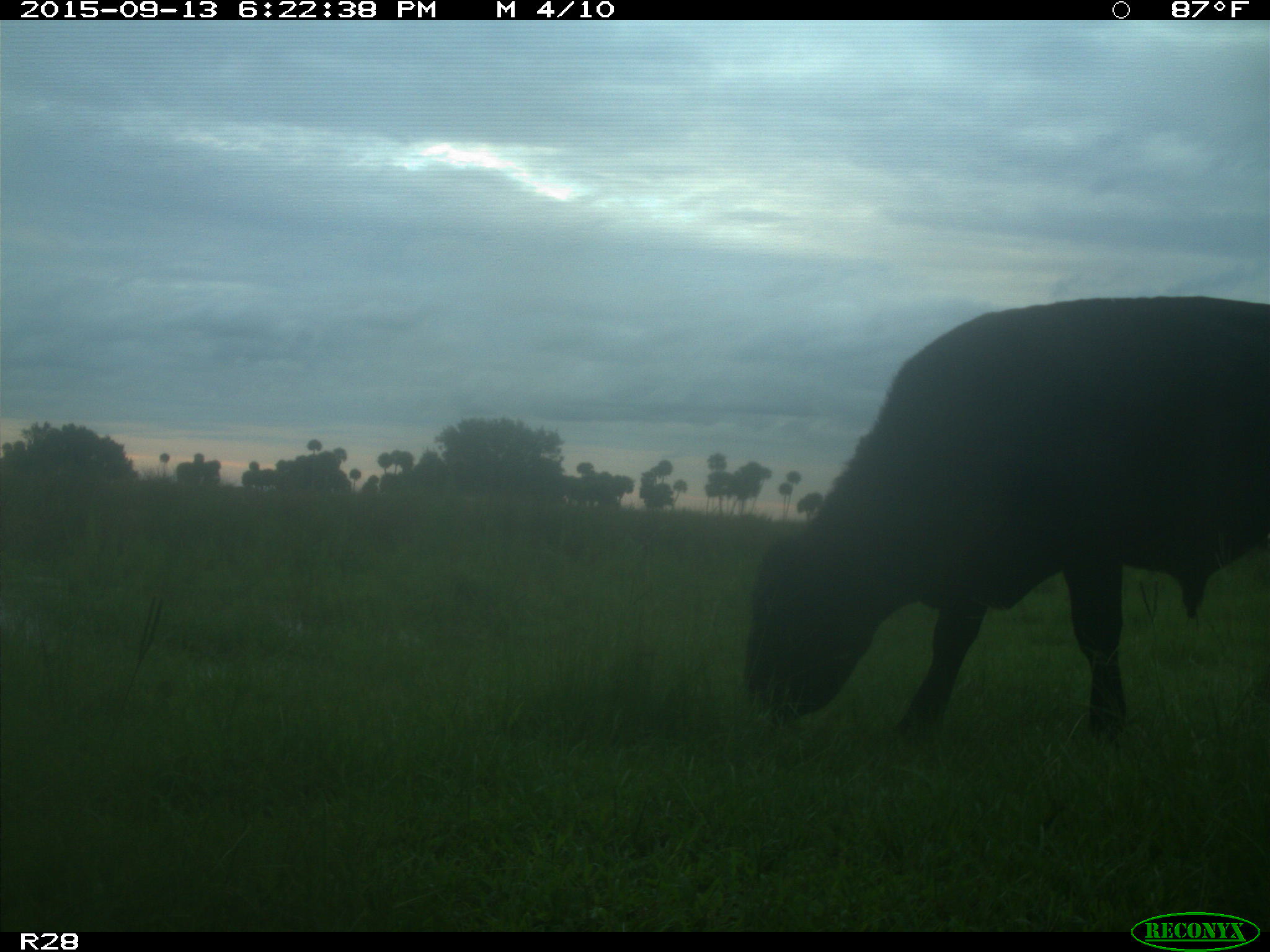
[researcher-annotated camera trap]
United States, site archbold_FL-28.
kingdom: Animalia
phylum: Chordata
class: Mammalia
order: Artiodactyla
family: Bovidae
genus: Bos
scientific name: Bos taurus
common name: domestic cow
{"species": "Bos taurus (domestic cow)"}